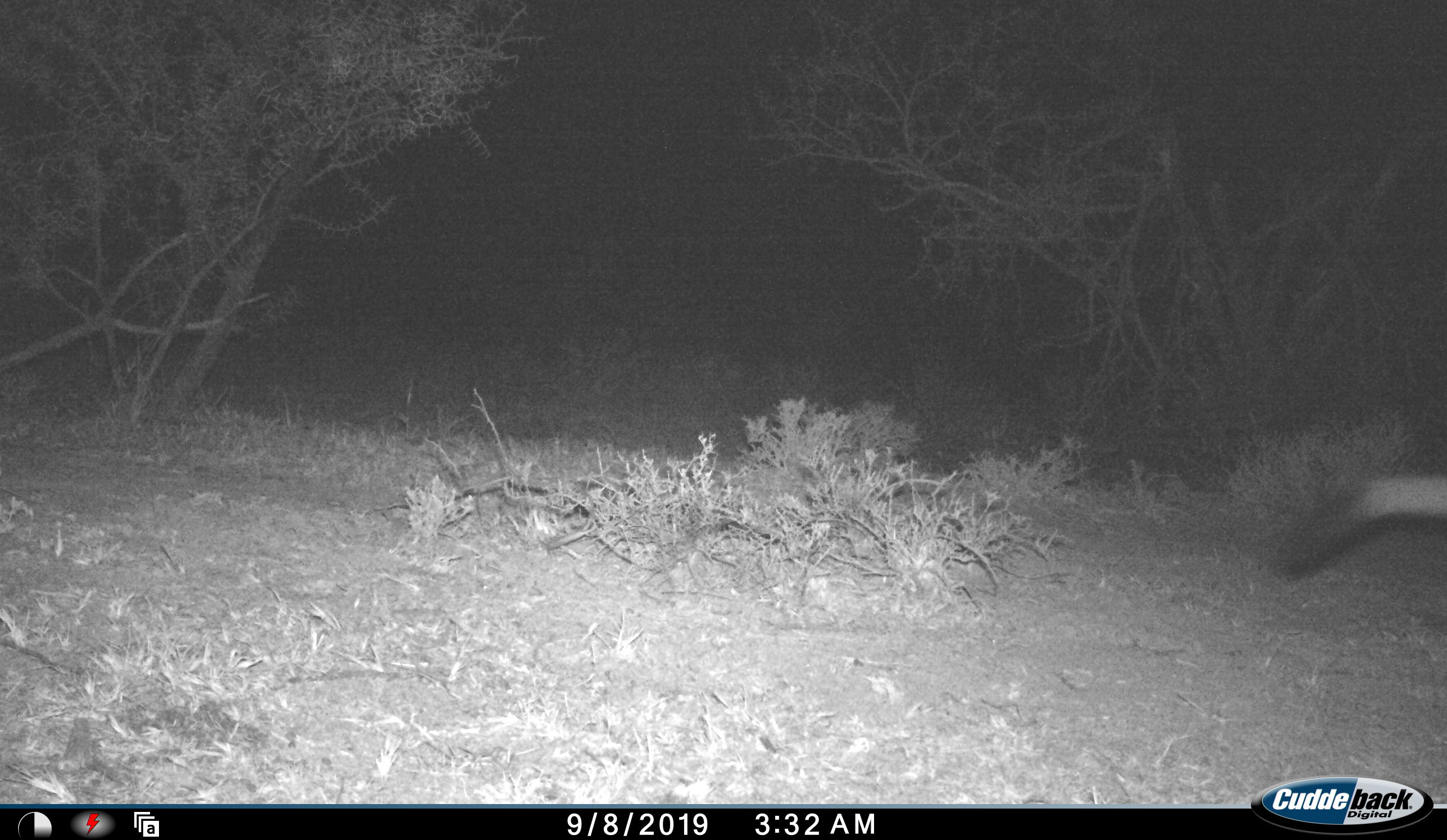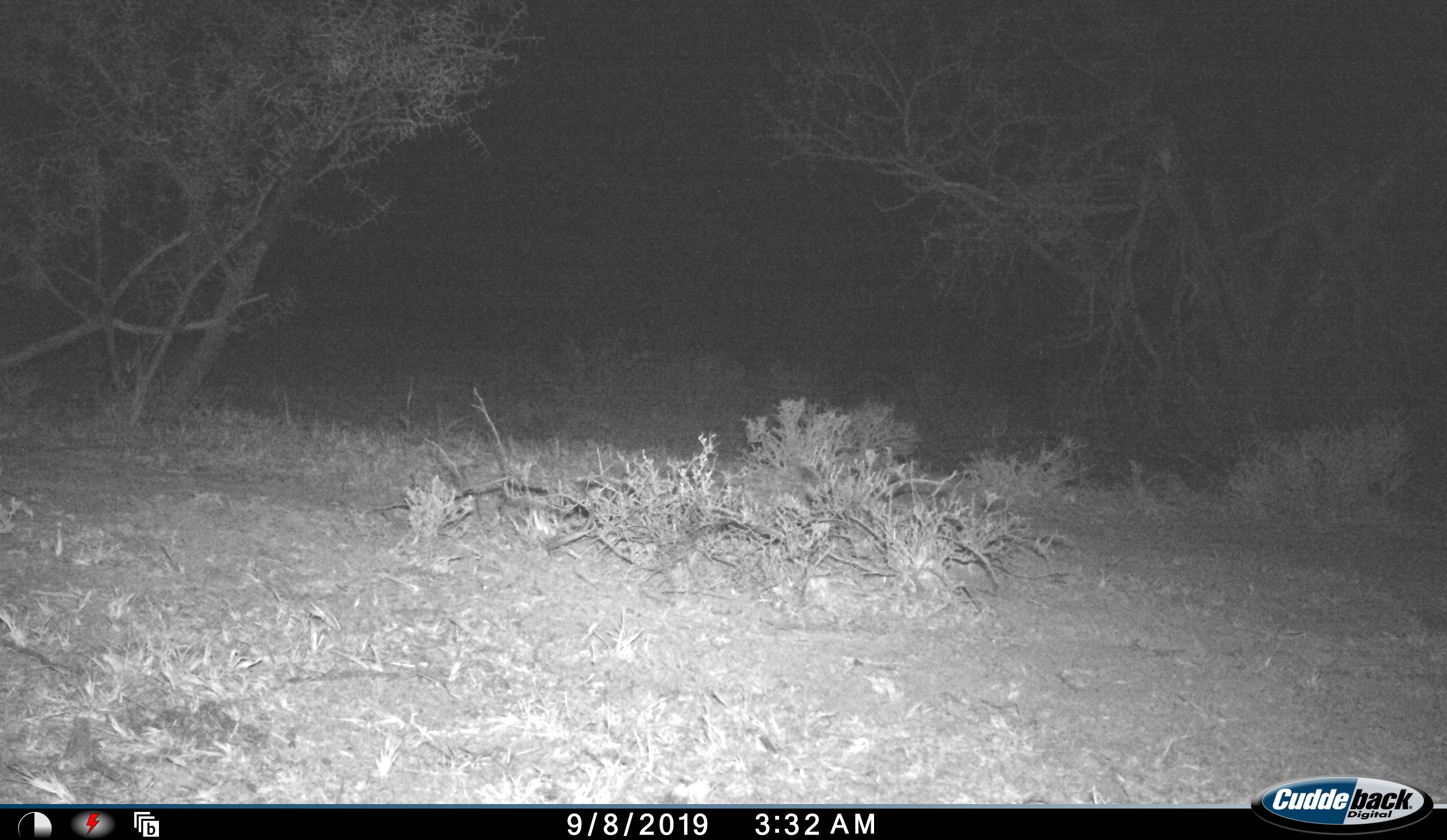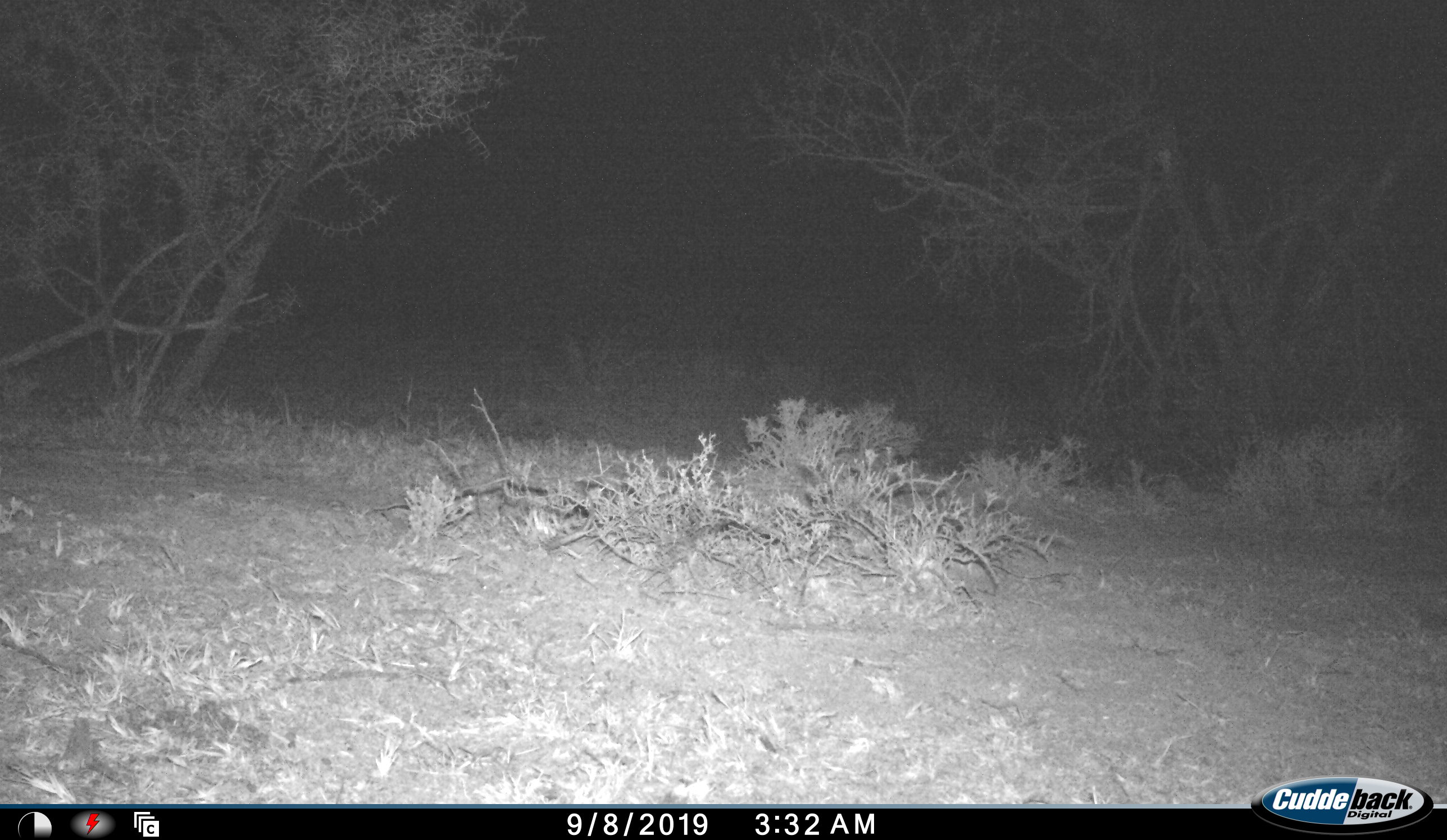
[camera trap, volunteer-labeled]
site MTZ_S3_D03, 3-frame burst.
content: unidentified animal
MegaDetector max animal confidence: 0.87